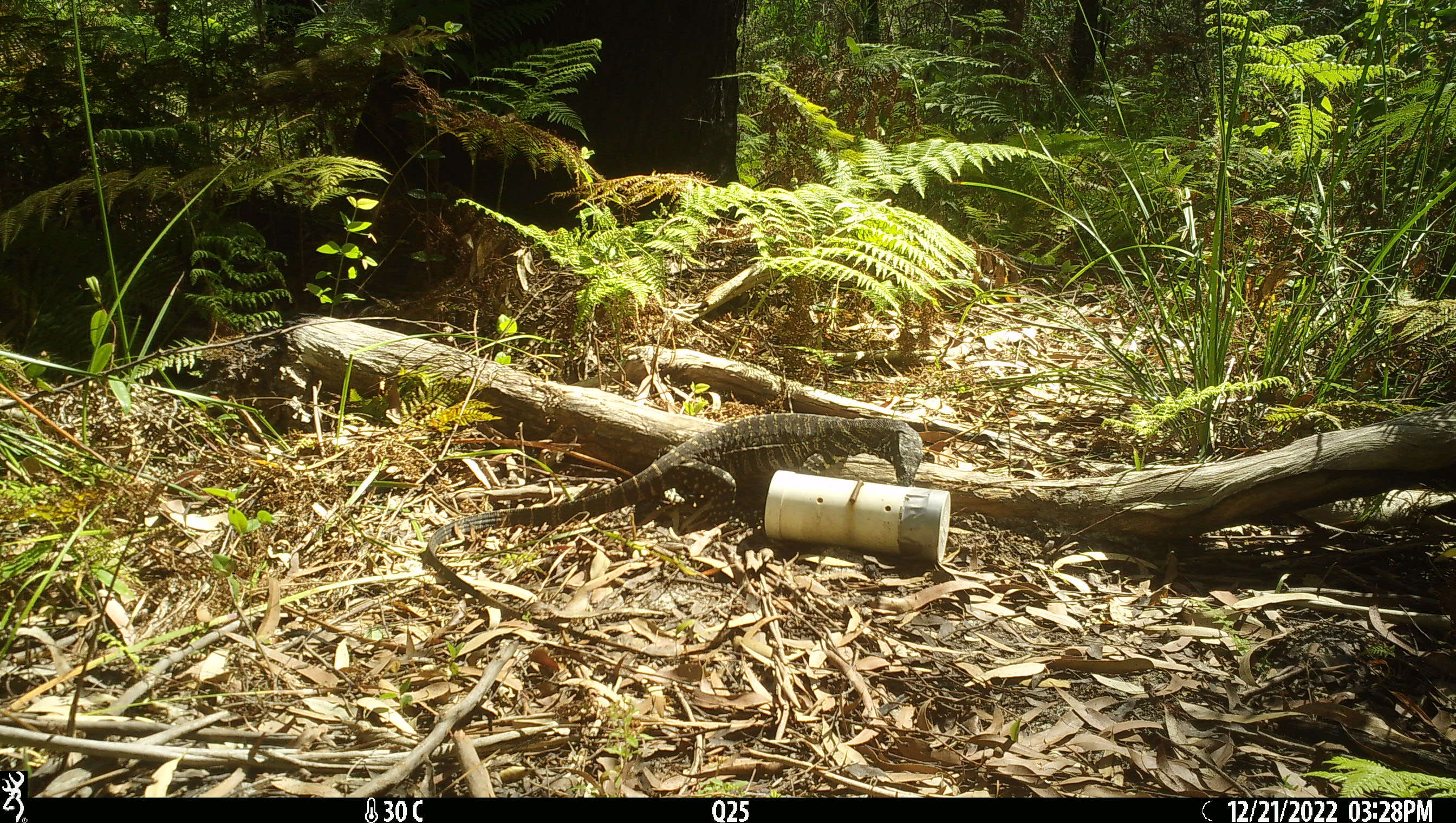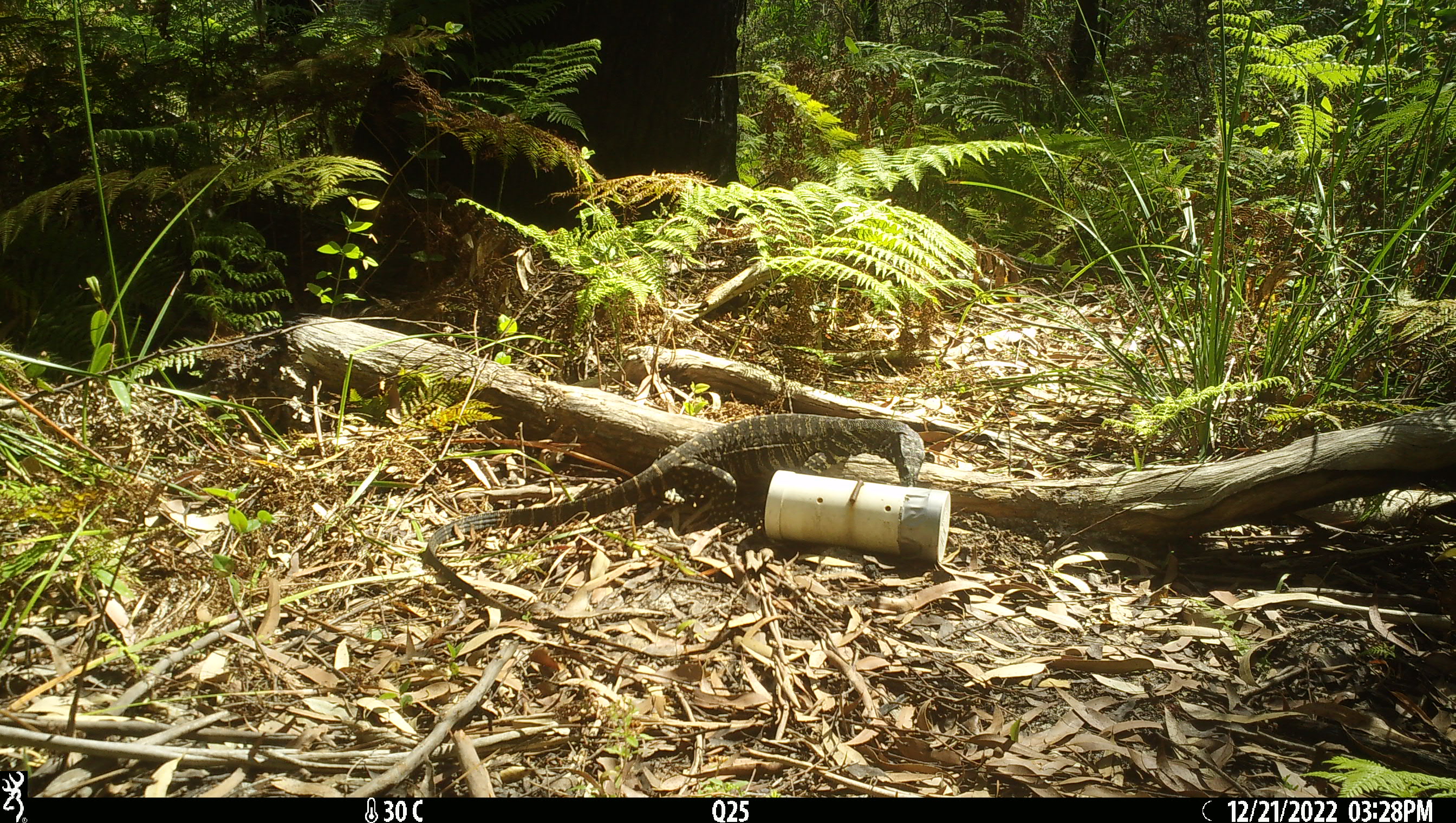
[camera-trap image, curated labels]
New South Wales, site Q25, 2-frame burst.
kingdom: Animalia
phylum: Chordata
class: Reptilia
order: Squamata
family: Varanidae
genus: Varanus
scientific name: Varanus varius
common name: lace monitor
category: goanna